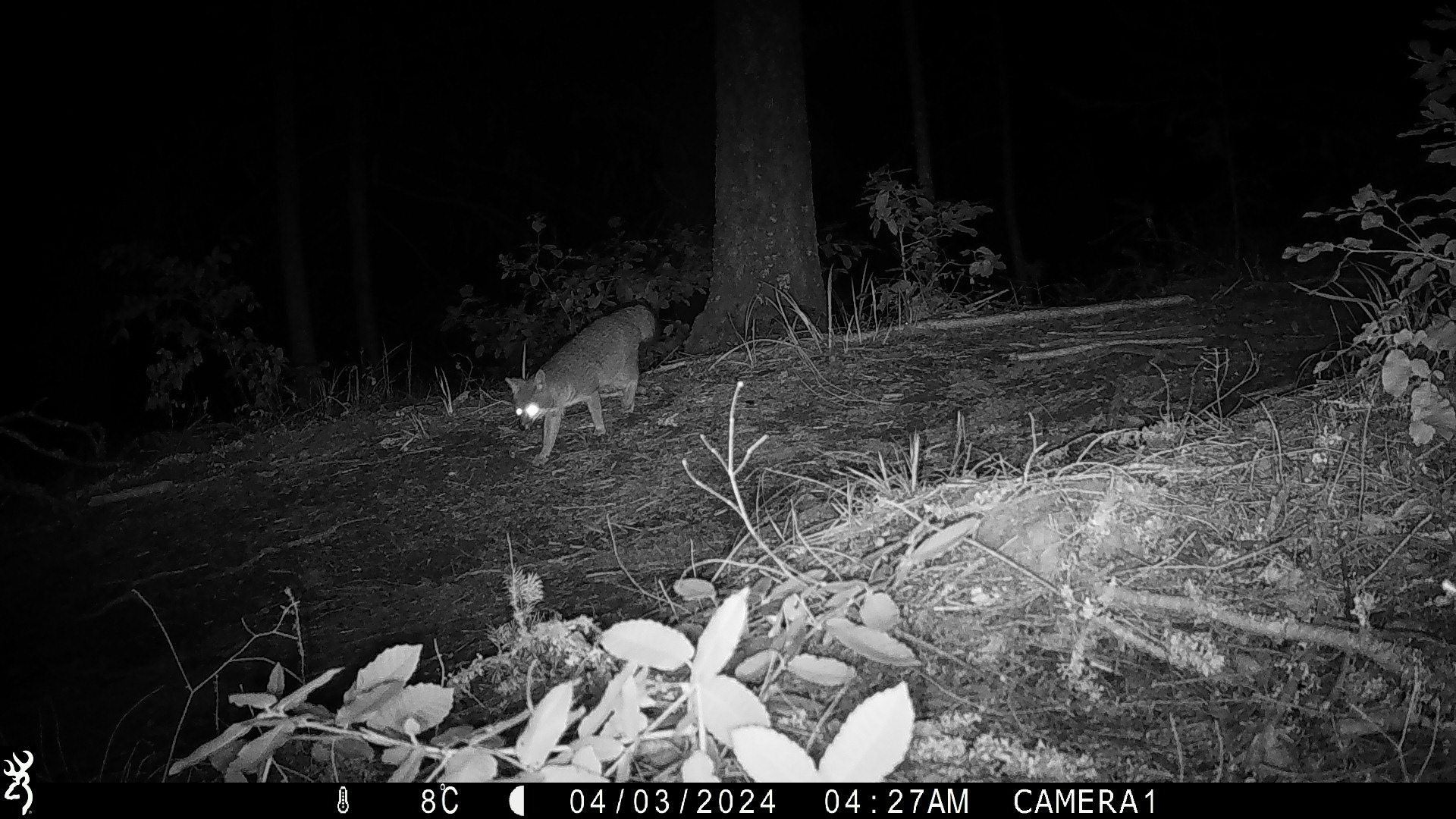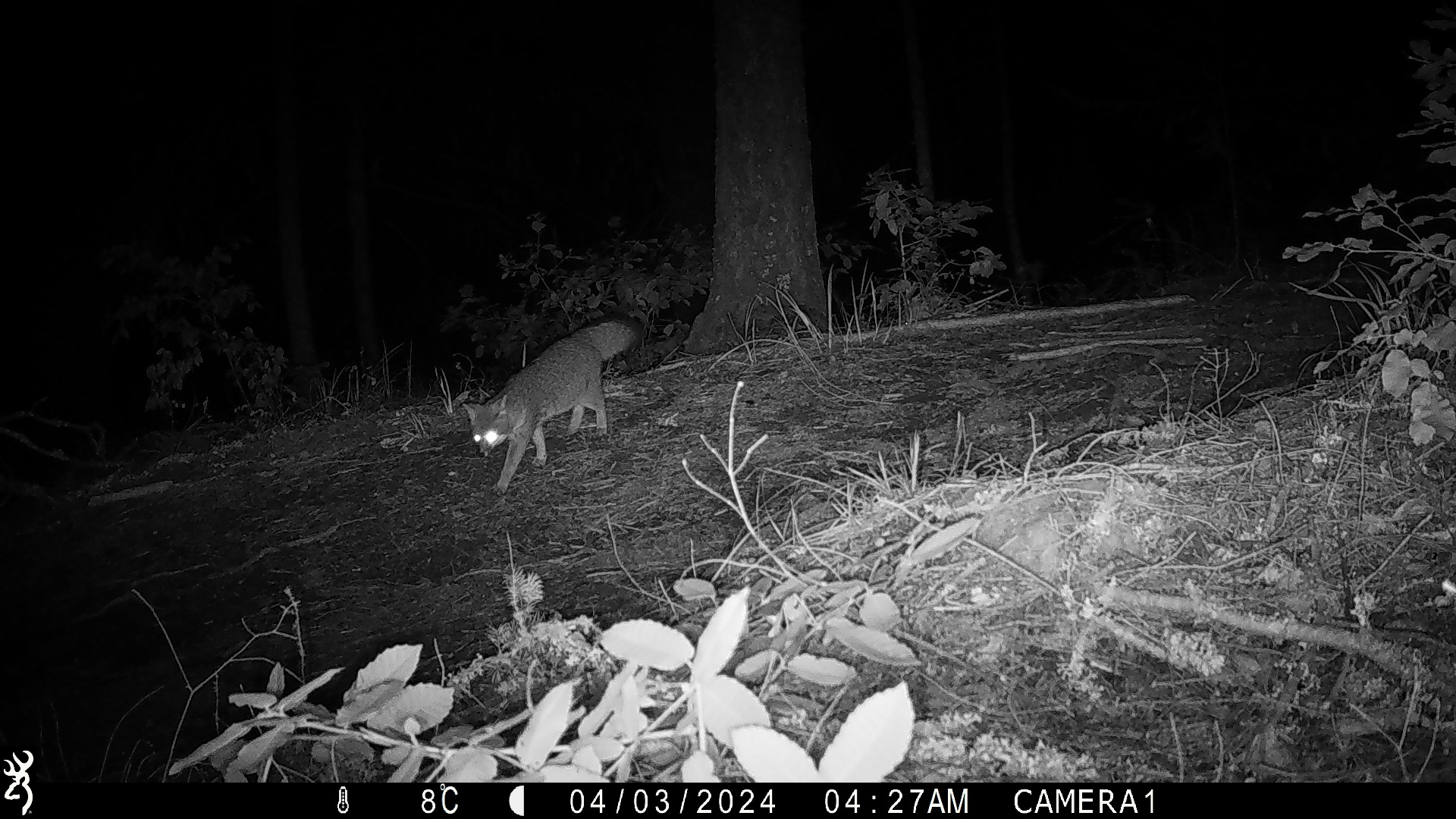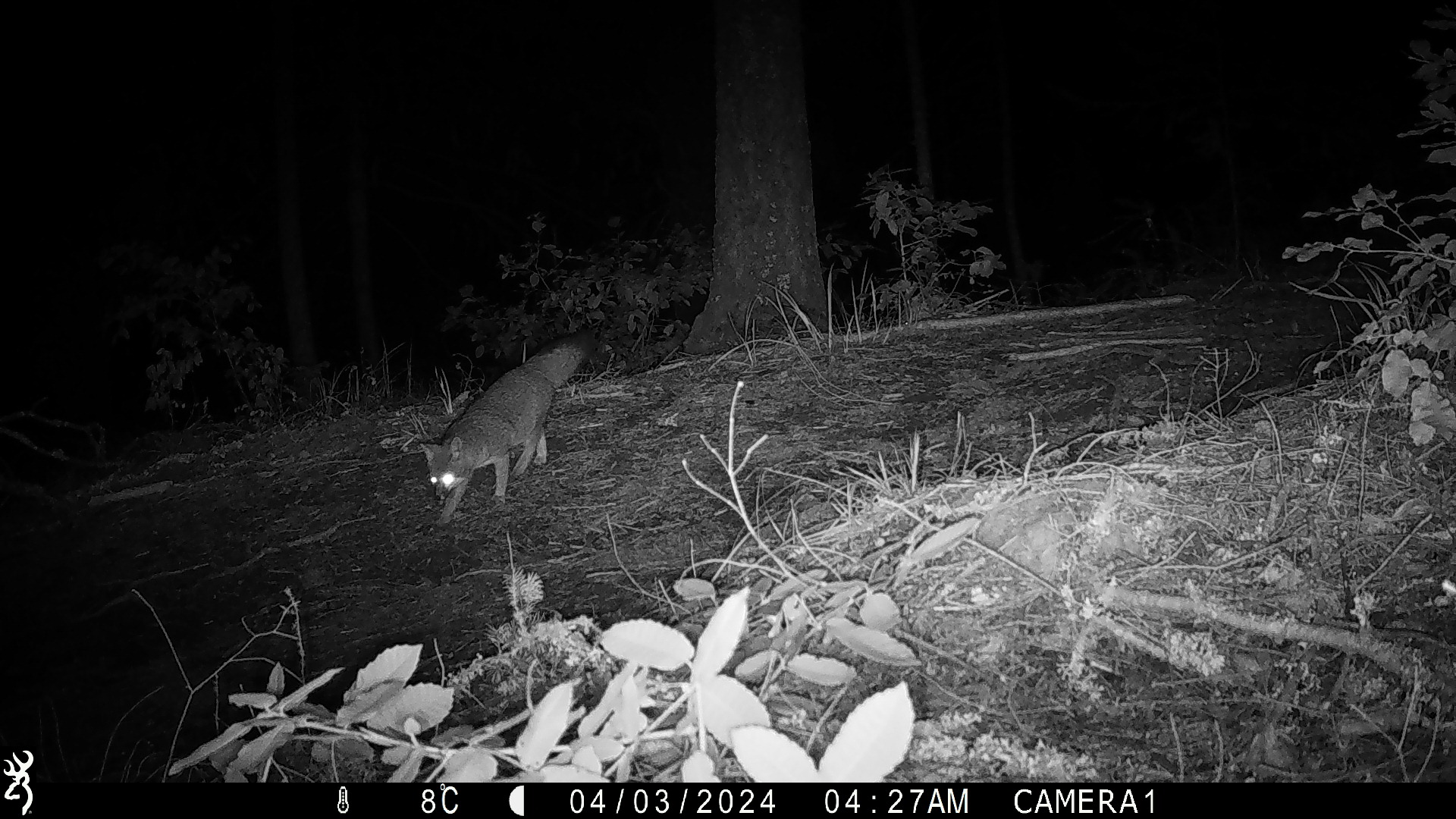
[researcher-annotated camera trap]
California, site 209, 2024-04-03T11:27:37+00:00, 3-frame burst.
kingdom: Animalia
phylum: Chordata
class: Mammalia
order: Carnivora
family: Canidae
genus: Urocyon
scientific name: Urocyon cinereoargenteus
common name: gray fox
Gray fox (Urocyon cinereoargenteus).